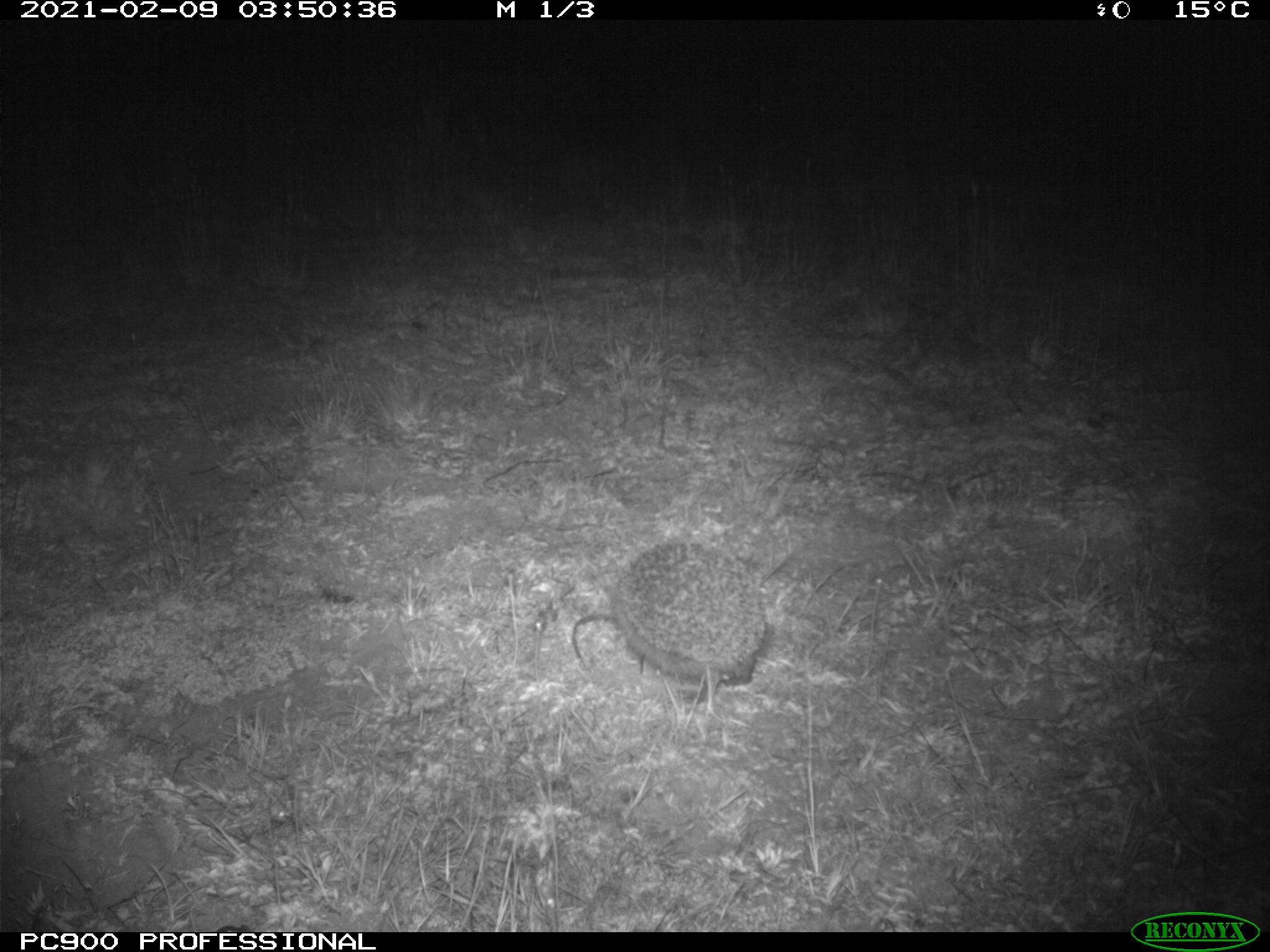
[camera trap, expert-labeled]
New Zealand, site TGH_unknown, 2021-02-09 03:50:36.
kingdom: Animalia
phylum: Chordata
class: Mammalia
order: Eulipotyphla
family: Erinaceidae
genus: Erinaceus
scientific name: Erinaceus europaeus europaeus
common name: european hedgehog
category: hedgehog